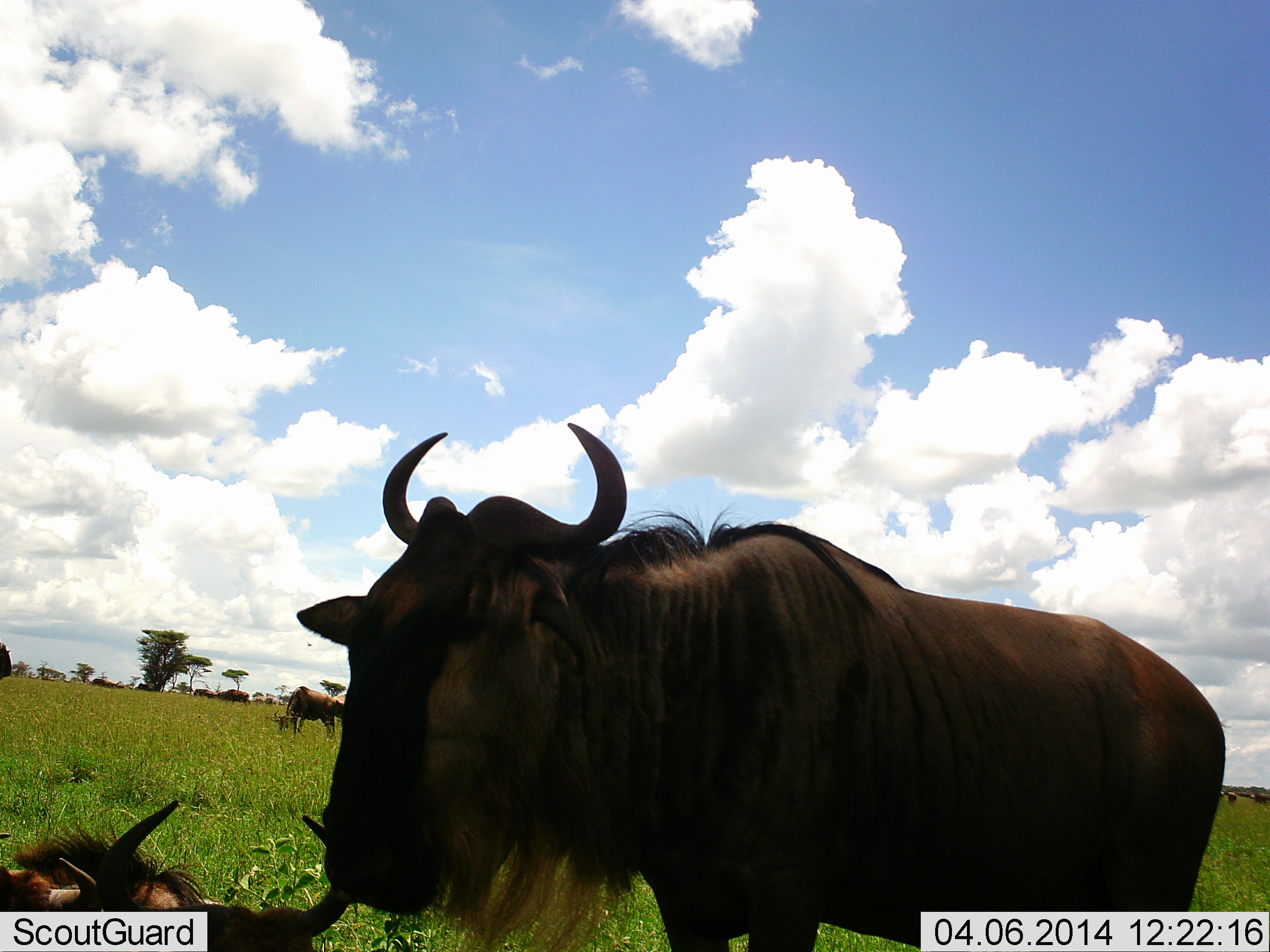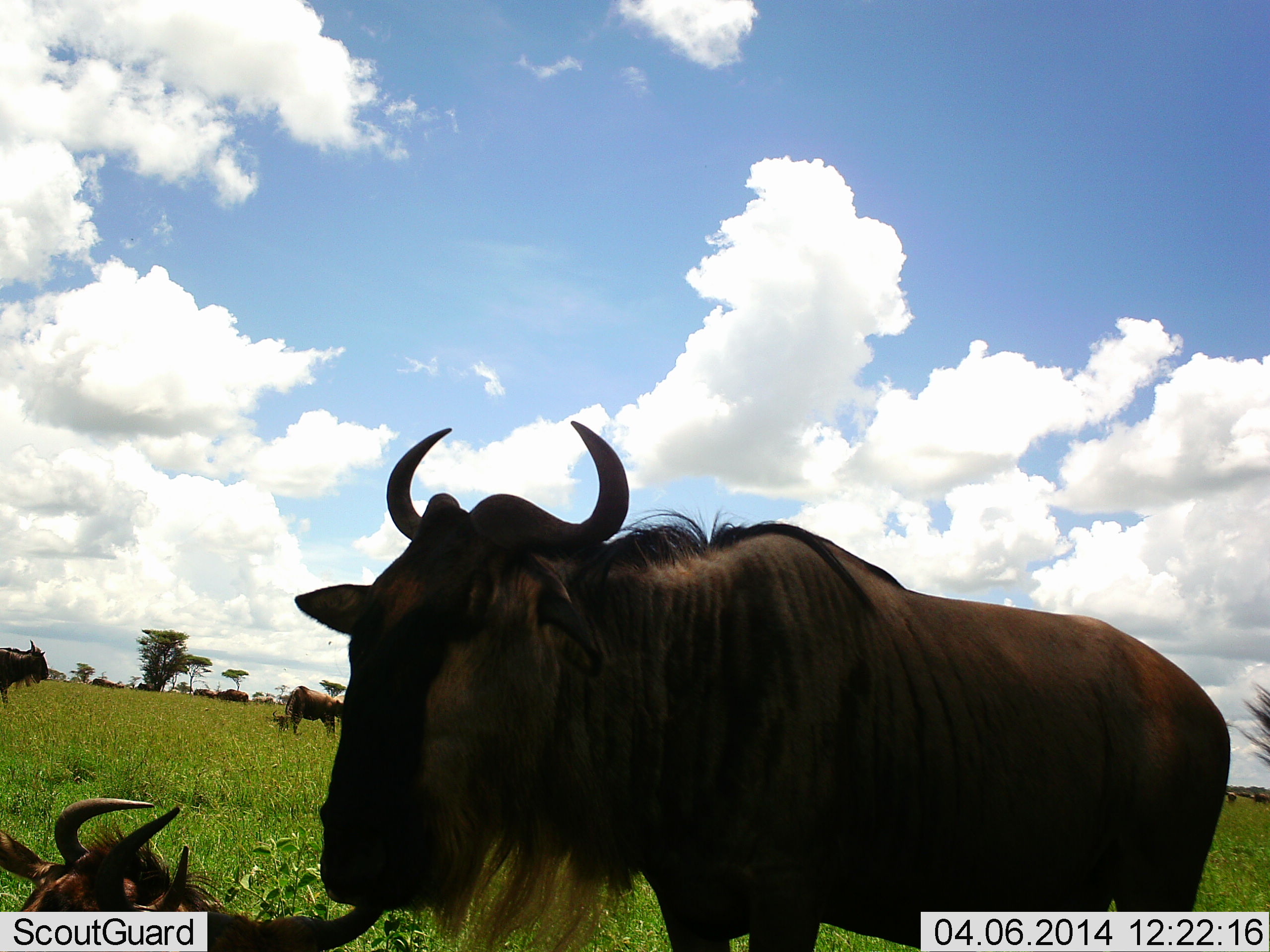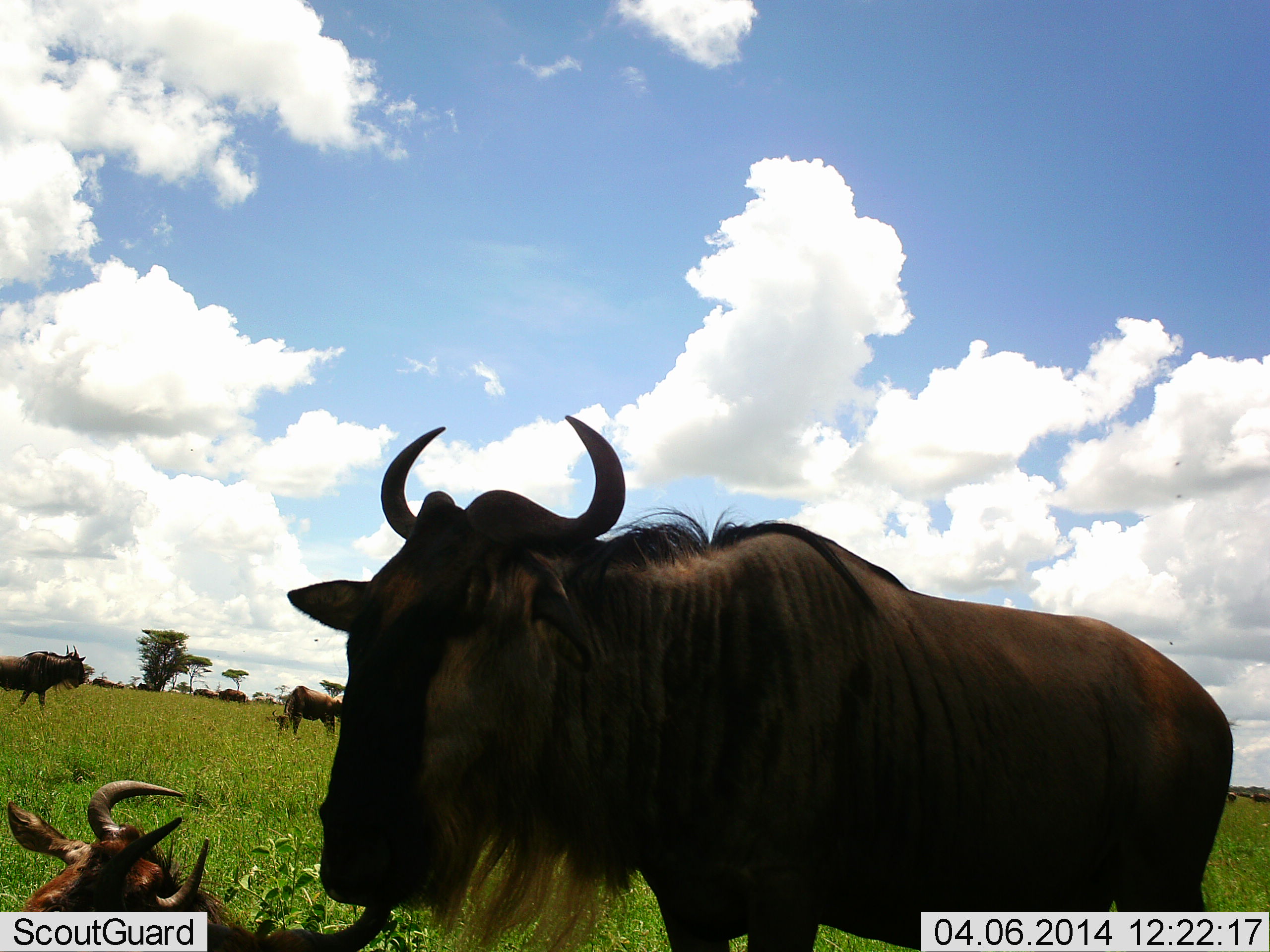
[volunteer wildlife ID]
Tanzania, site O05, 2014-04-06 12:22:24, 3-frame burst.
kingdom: Animalia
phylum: Chordata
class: Mammalia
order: Artiodactyla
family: Bovidae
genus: Connochaetes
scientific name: Connochaetes taurinus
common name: blue wildebeest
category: wildebeest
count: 9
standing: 100%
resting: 100%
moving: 10%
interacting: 0%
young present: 0%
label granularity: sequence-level